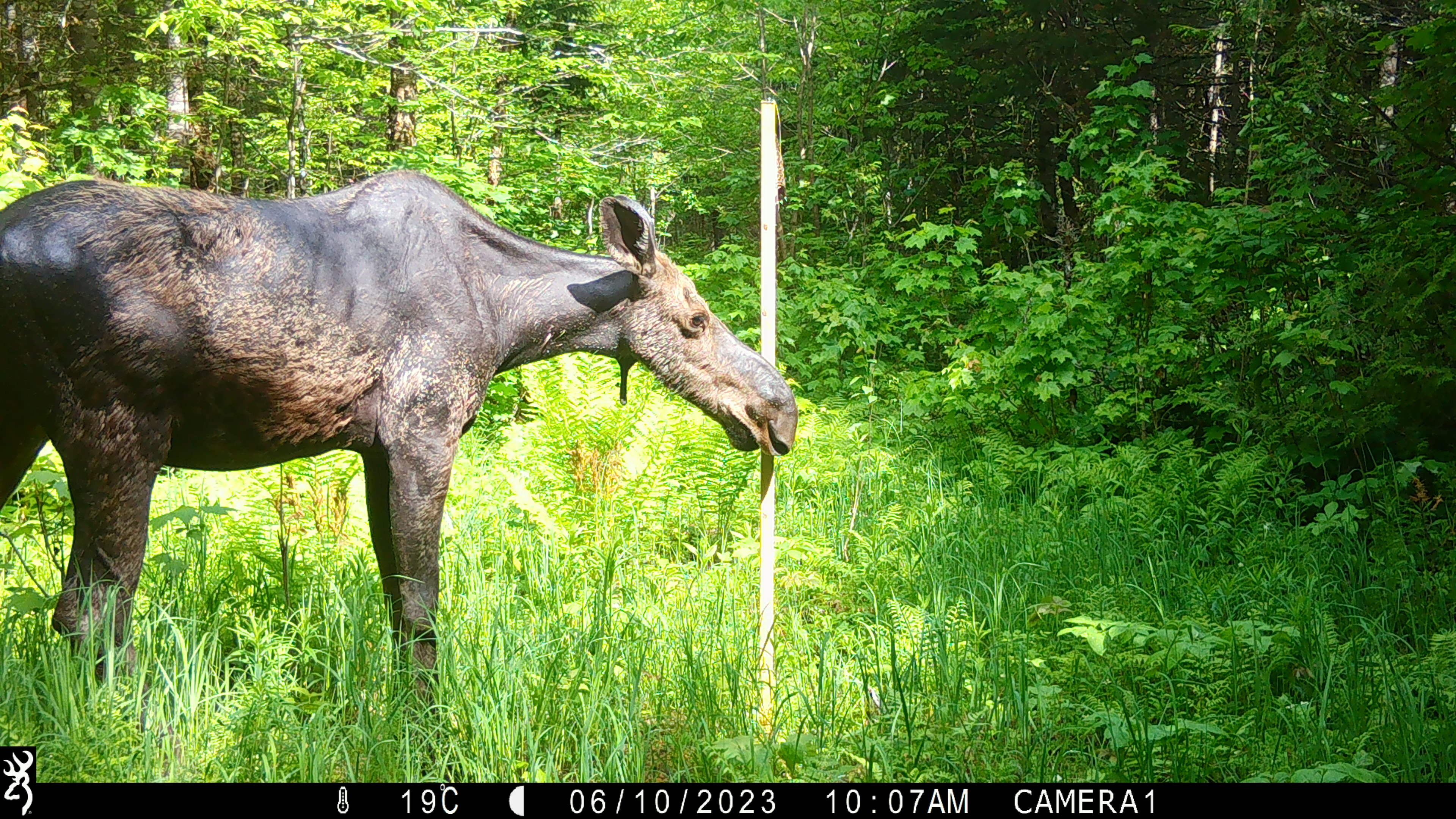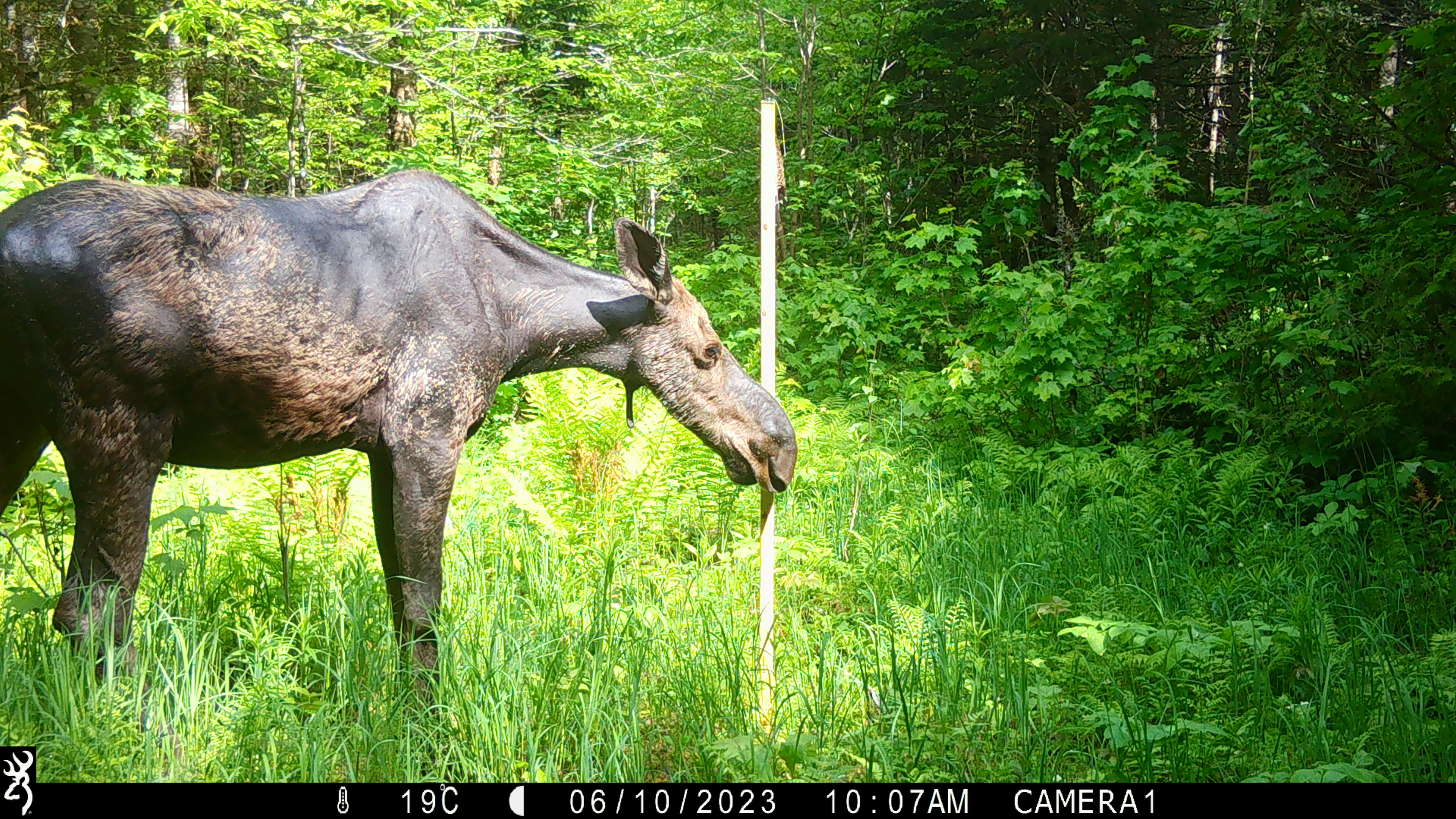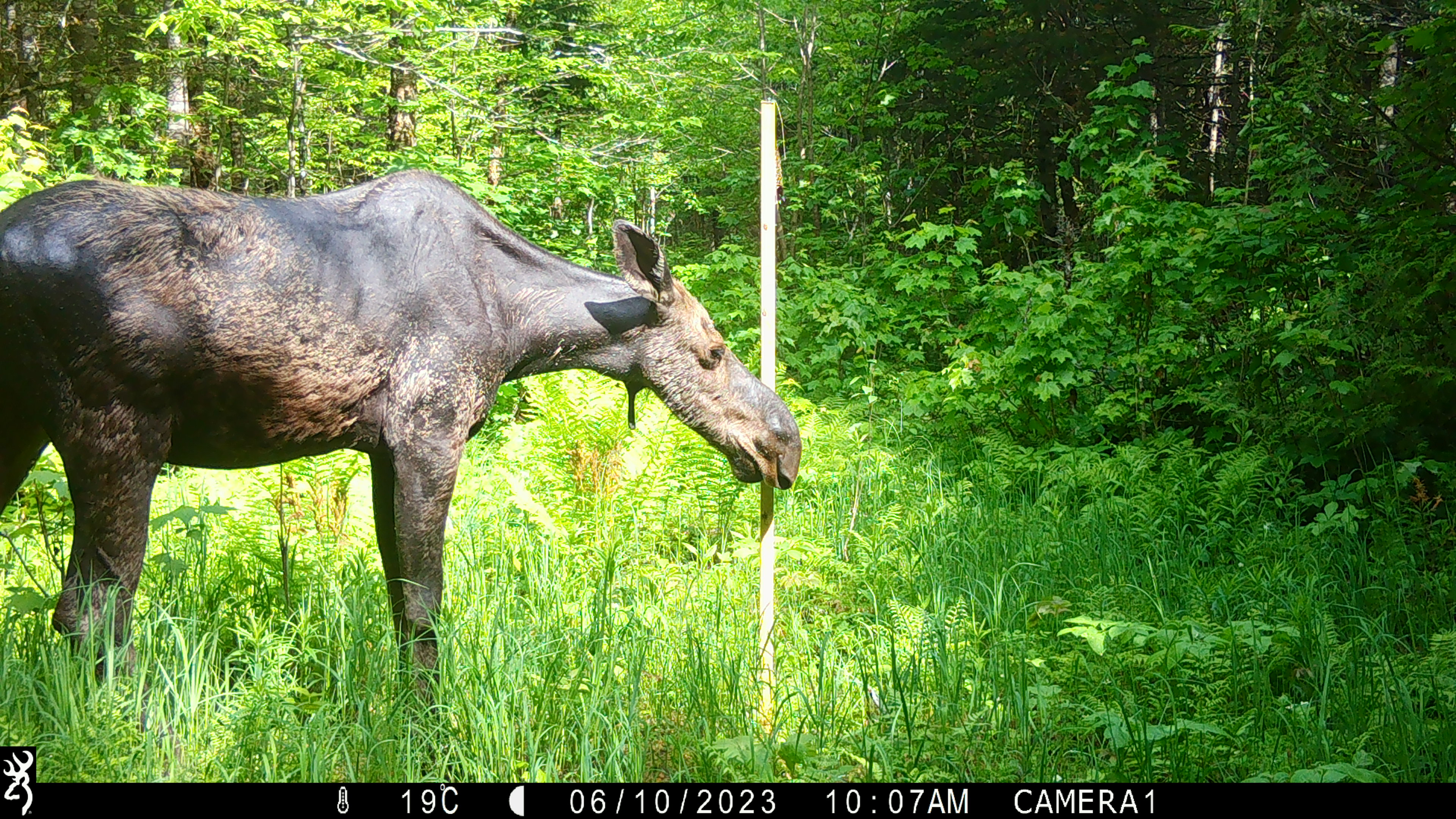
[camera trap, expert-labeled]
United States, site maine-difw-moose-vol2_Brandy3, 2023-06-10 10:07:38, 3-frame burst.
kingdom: Animalia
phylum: Chordata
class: Mammalia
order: Artiodactyla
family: Cervidae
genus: Alces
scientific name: Alces alces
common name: moose